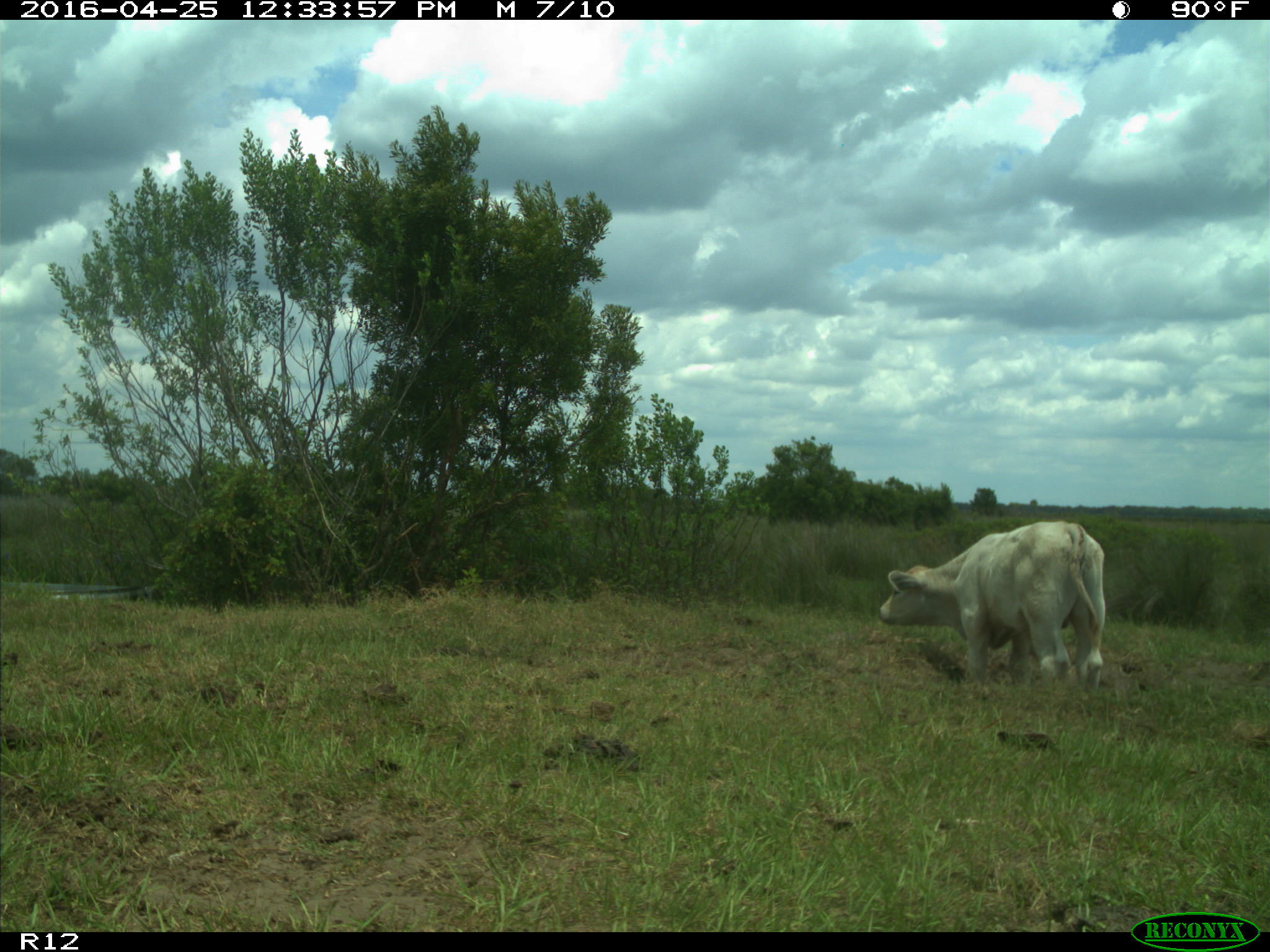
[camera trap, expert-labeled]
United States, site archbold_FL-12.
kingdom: Animalia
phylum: Chordata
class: Mammalia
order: Artiodactyla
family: Bovidae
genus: Bos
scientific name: Bos taurus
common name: domestic cow